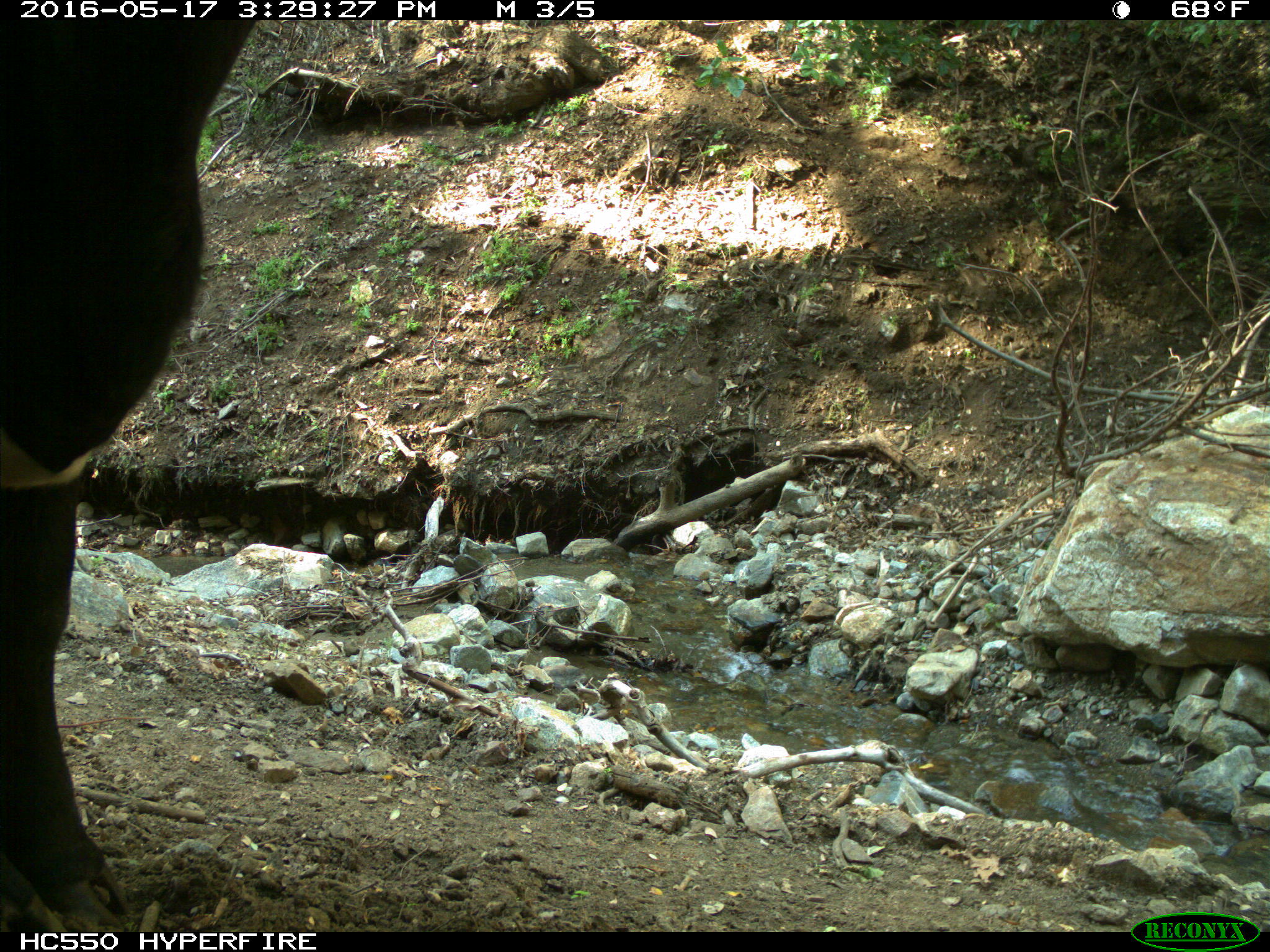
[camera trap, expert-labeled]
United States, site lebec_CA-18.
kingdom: Animalia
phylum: Chordata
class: Mammalia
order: Artiodactyla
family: Bovidae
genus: Bos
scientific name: Bos taurus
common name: domestic cow